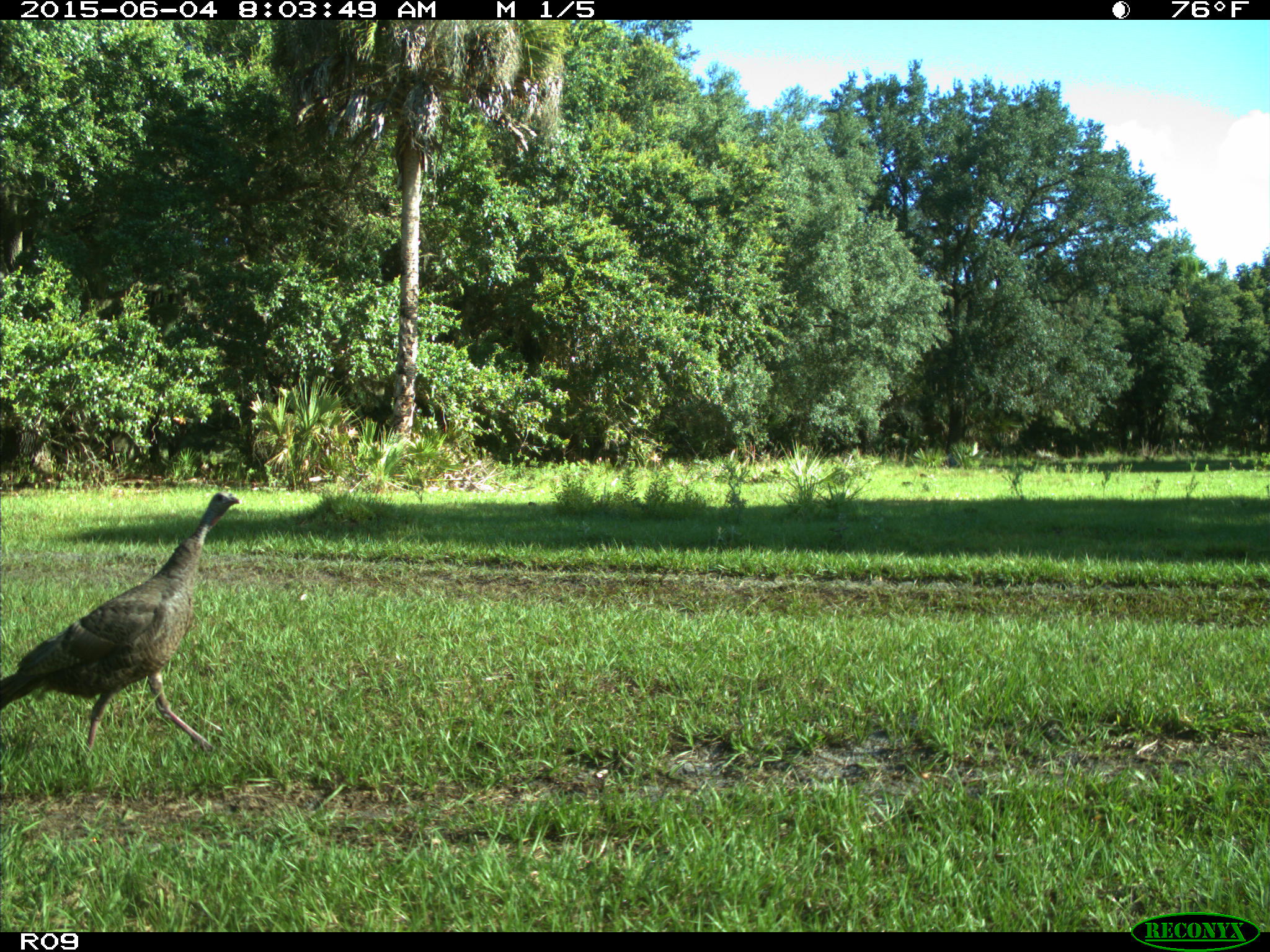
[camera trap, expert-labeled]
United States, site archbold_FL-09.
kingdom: Animalia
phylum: Chordata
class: Aves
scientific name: Aves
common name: birds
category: unidentified bird